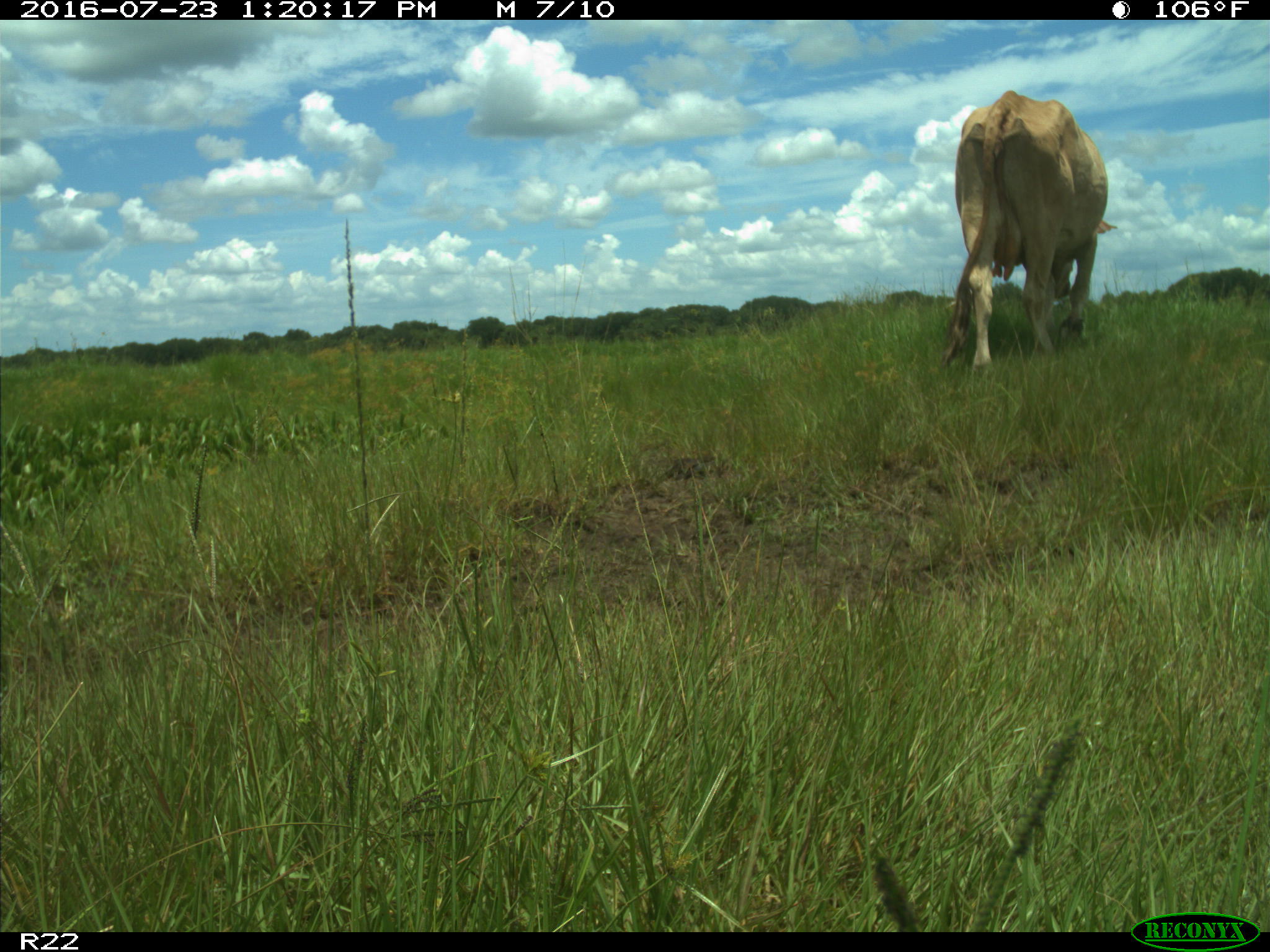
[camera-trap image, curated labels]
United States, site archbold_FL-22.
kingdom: Animalia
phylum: Chordata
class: Mammalia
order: Artiodactyla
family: Bovidae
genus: Bos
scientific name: Bos taurus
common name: domestic cow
Bos taurus (domestic cow).